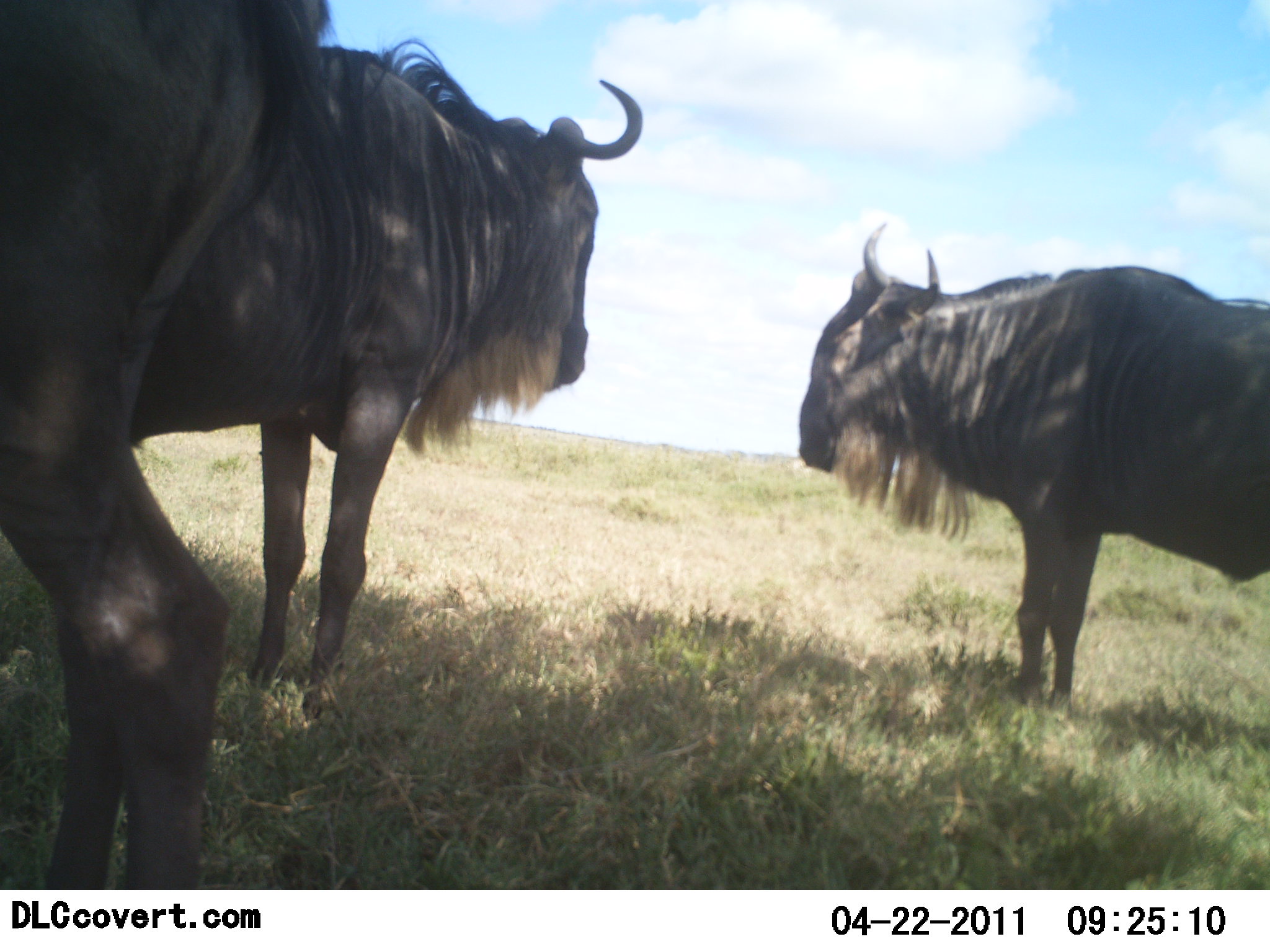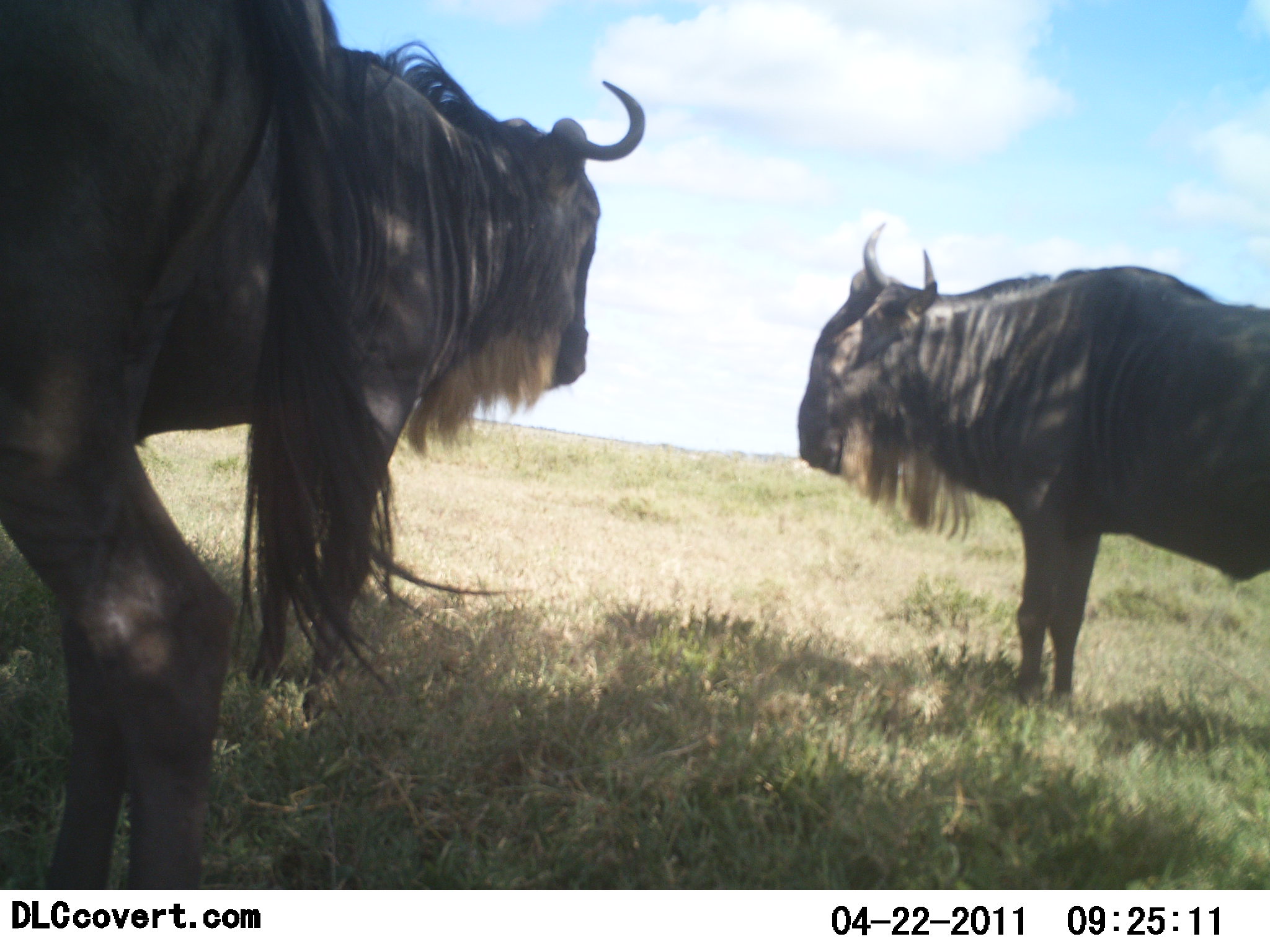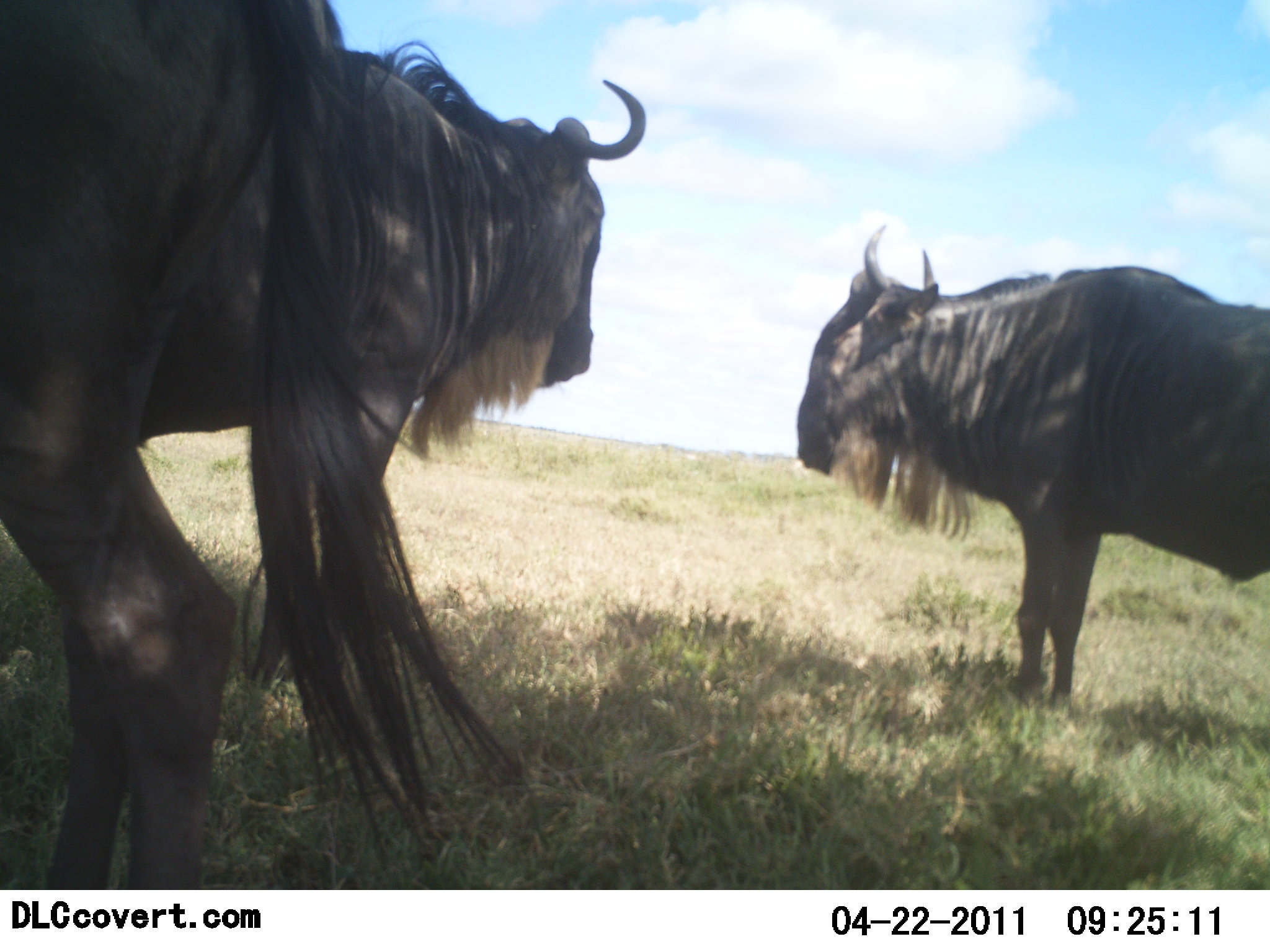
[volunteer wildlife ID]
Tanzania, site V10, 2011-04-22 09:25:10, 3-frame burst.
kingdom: Animalia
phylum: Chordata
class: Mammalia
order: Artiodactyla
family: Bovidae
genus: Connochaetes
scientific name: Connochaetes taurinus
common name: blue wildebeest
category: wildebeest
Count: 3.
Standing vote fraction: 91%.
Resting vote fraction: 9%.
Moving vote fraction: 0%.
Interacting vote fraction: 0%.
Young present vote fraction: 0%.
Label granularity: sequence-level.